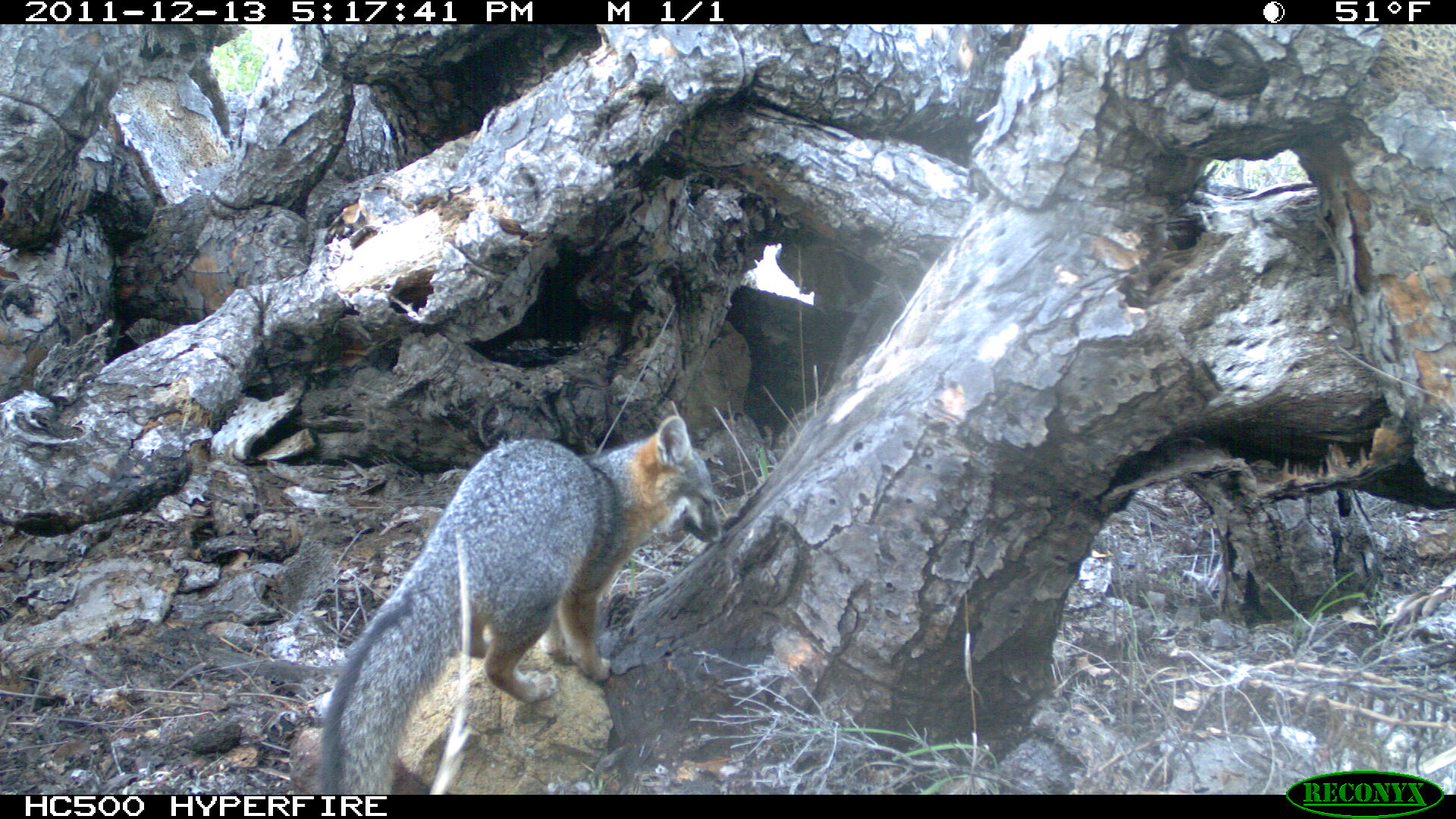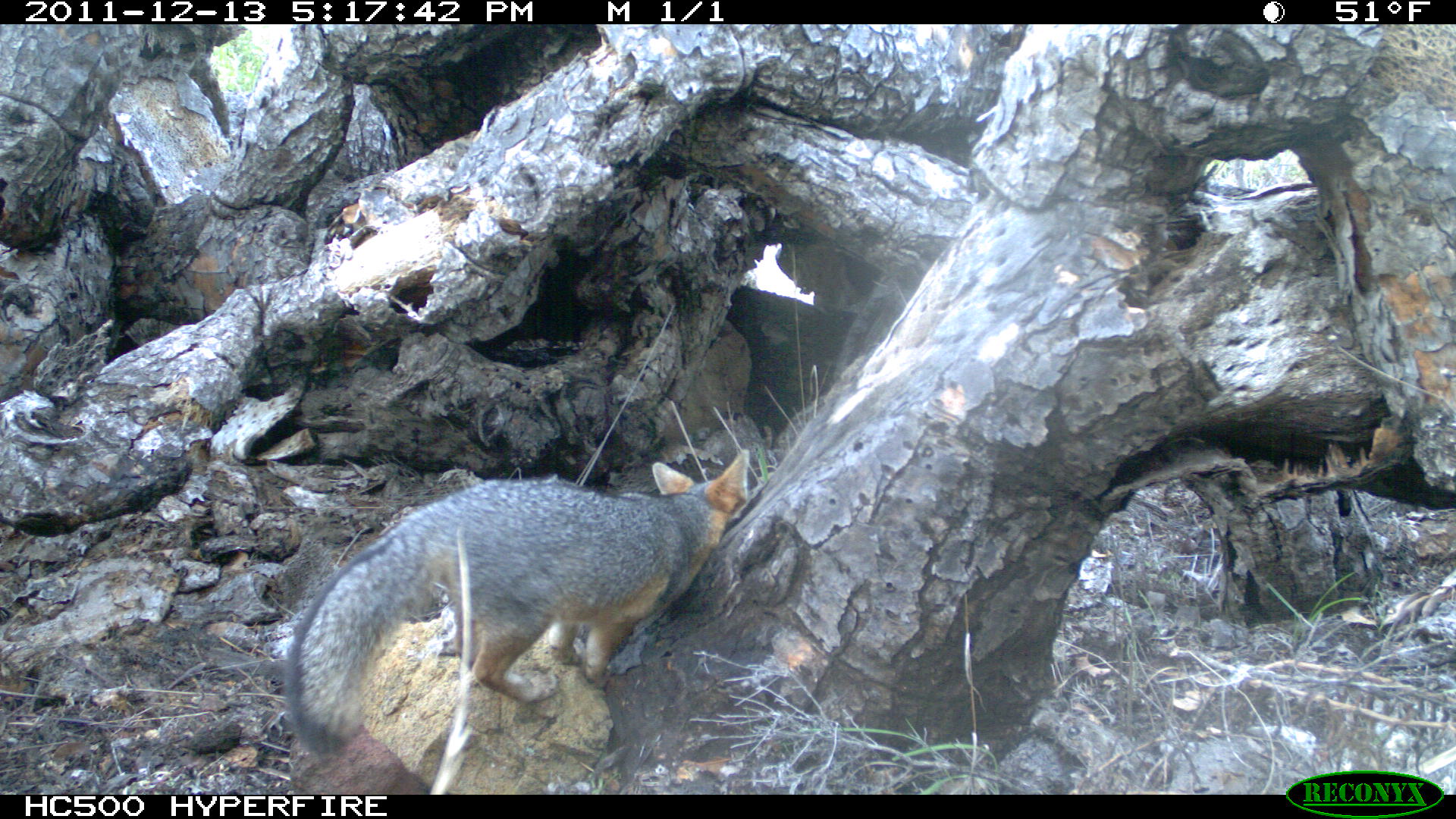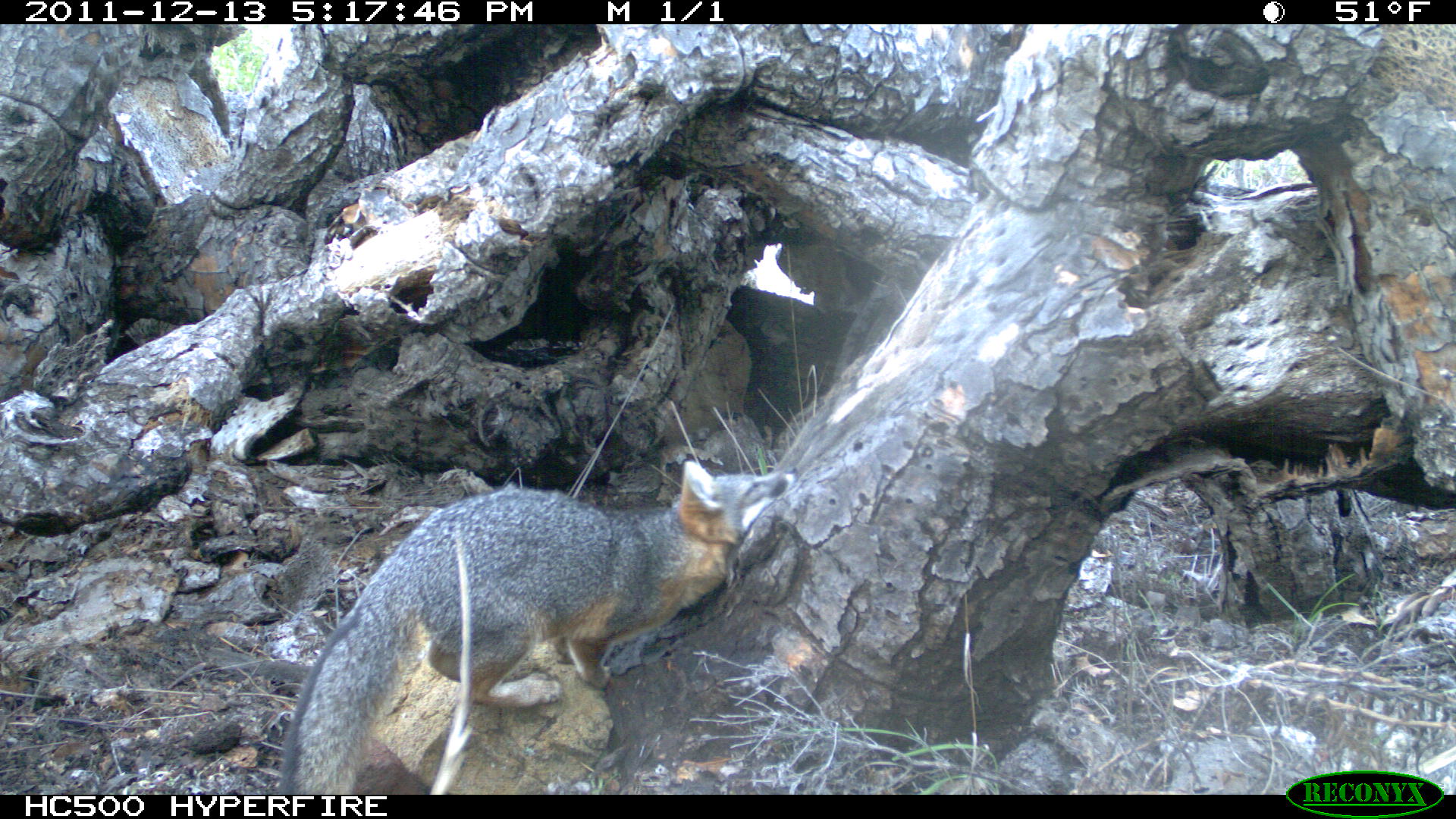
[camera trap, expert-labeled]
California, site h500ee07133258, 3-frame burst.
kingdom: Animalia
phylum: Chordata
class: Mammalia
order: Carnivora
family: Canidae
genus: Urocyon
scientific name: Urocyon littoralis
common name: island fox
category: fox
Fox (island fox) (Urocyon littoralis).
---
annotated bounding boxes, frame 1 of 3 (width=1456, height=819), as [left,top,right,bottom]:
fox: [315,398,727,795]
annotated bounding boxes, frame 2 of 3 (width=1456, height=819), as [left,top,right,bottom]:
fox: [284,447,749,755]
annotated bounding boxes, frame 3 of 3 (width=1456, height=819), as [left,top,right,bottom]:
fox: [278,460,797,794]